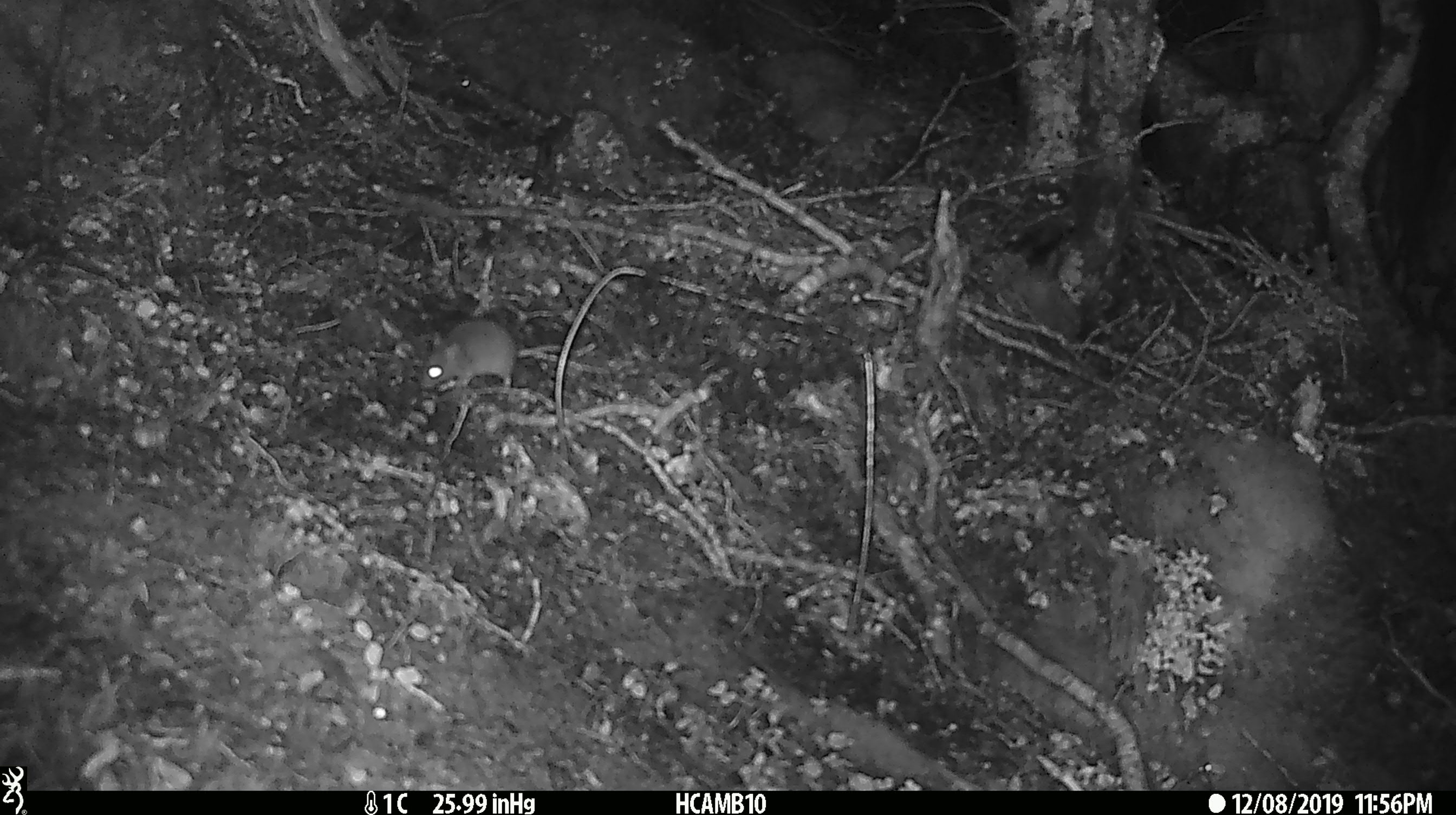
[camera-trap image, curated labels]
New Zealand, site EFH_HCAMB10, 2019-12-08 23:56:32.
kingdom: Animalia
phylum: Chordata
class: Mammalia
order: Rodentia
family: Muridae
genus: Mus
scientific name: Mus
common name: mouse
Mouse (Mus).